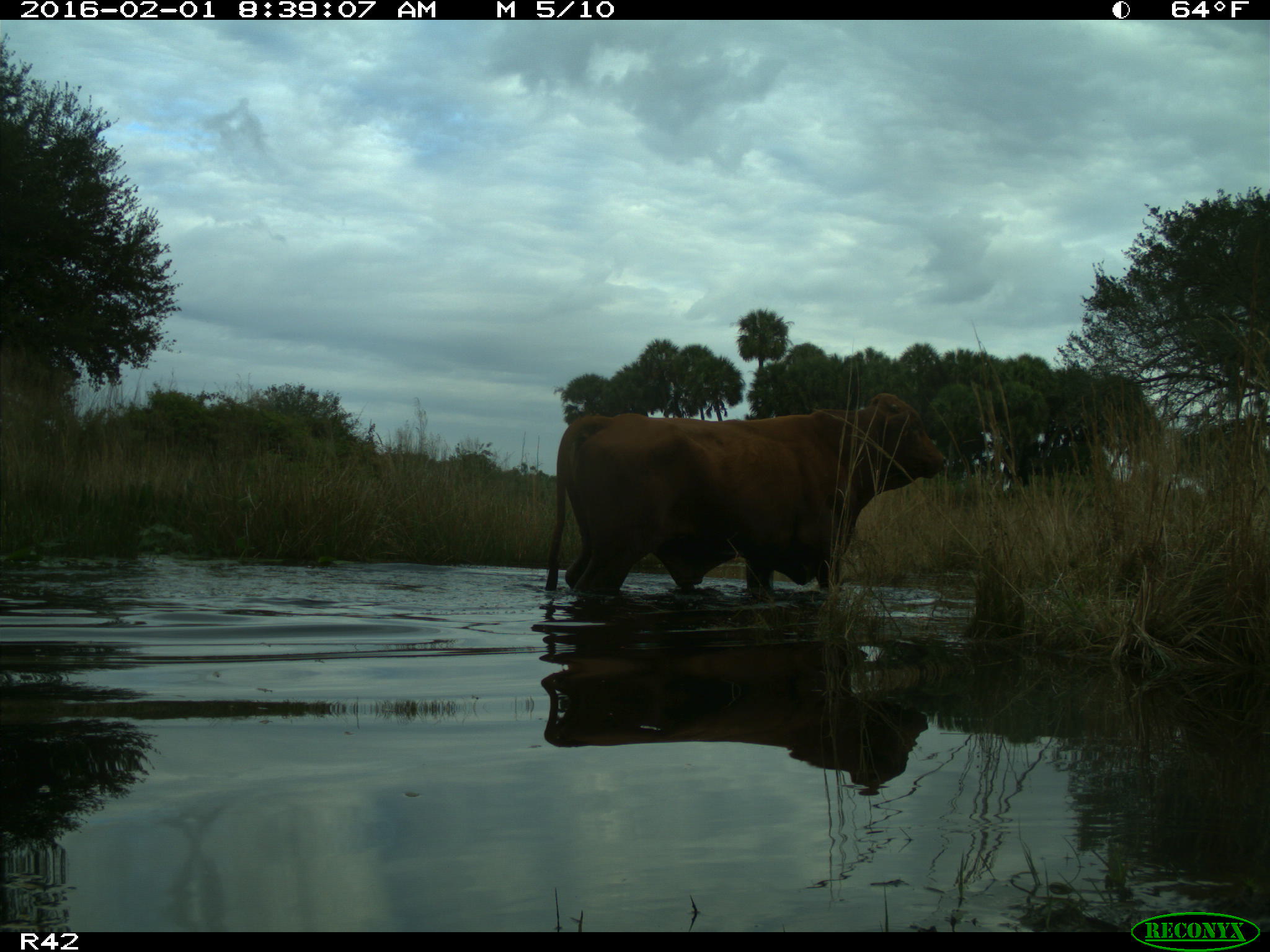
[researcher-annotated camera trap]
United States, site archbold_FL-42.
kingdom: Animalia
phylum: Chordata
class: Mammalia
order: Artiodactyla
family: Bovidae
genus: Bos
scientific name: Bos taurus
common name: domestic cow